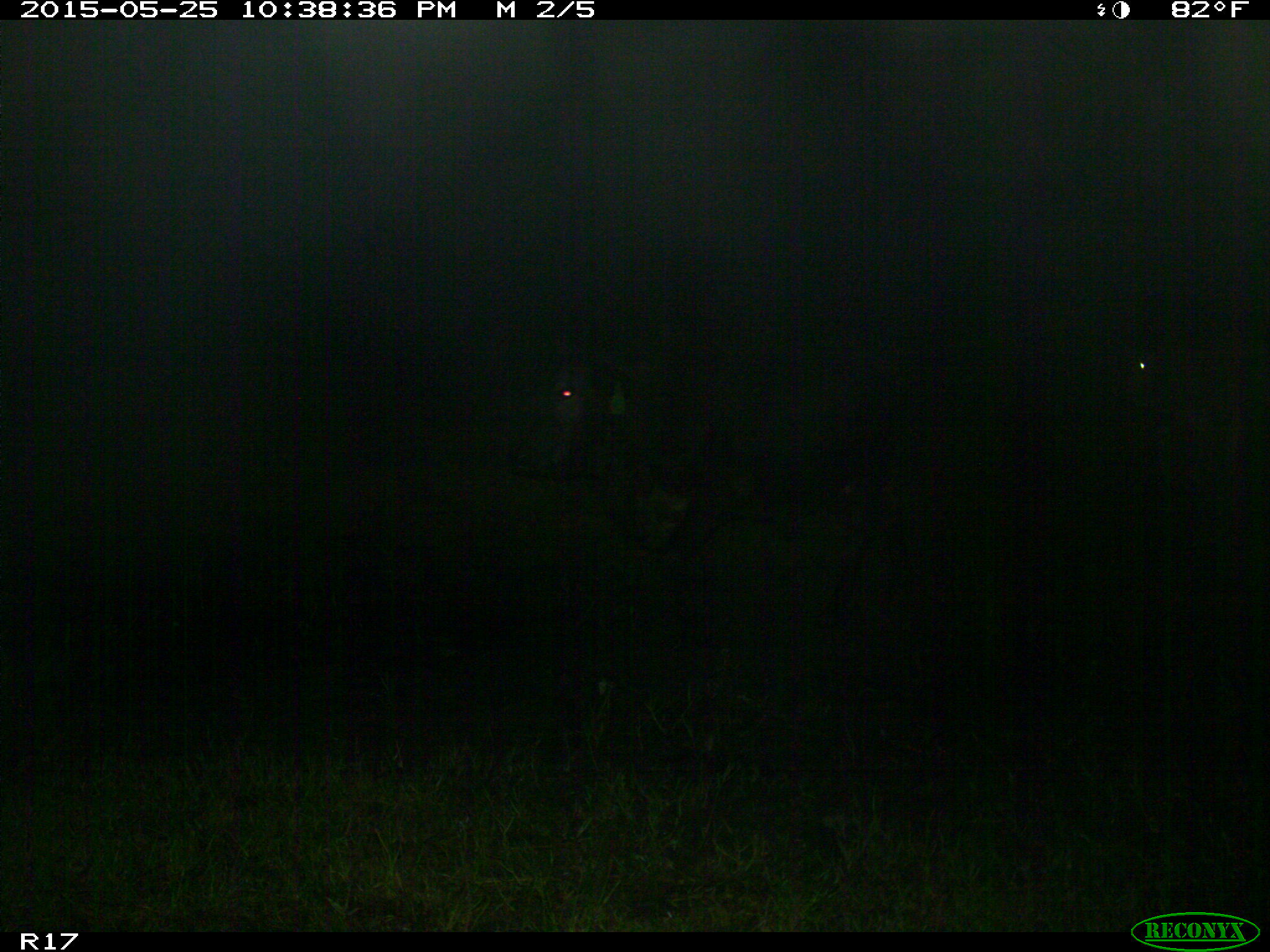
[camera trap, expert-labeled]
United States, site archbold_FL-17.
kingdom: Animalia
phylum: Chordata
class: Mammalia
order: Artiodactyla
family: Bovidae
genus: Bos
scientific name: Bos taurus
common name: domestic cow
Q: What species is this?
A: Bos taurus (domestic cow).